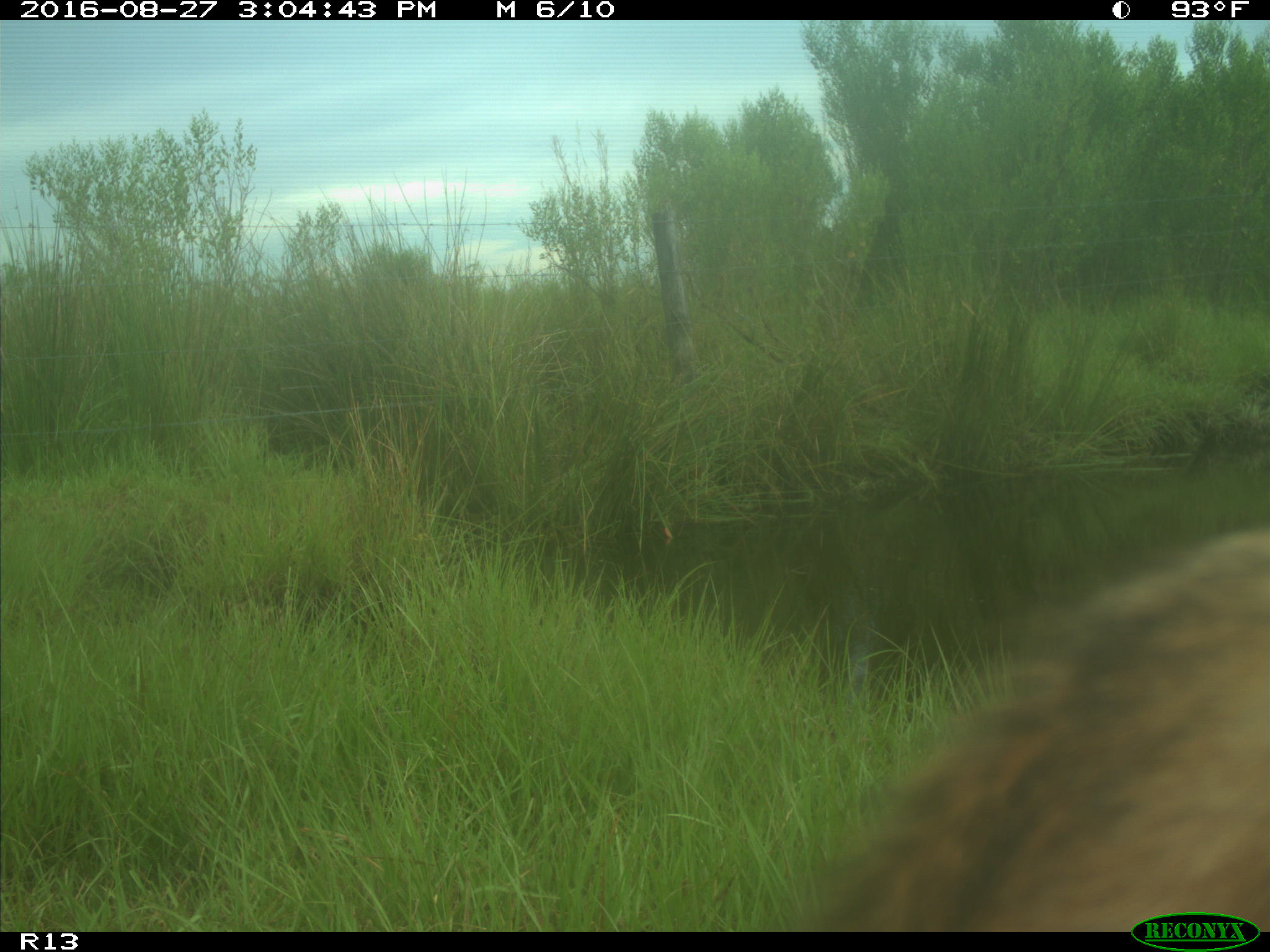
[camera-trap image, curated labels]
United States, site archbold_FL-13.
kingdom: Animalia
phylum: Chordata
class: Mammalia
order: Artiodactyla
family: Bovidae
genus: Bos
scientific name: Bos taurus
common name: domestic cow